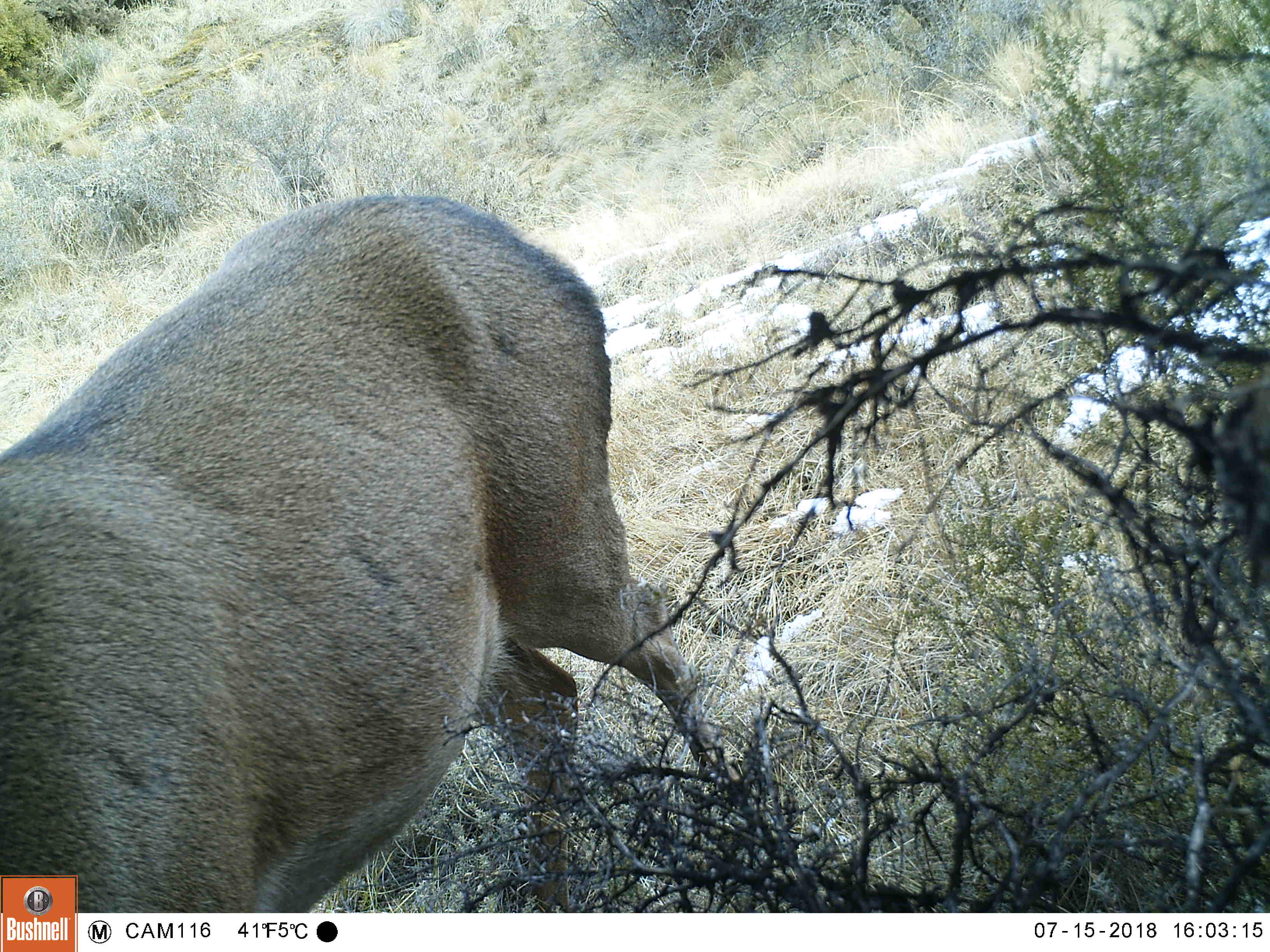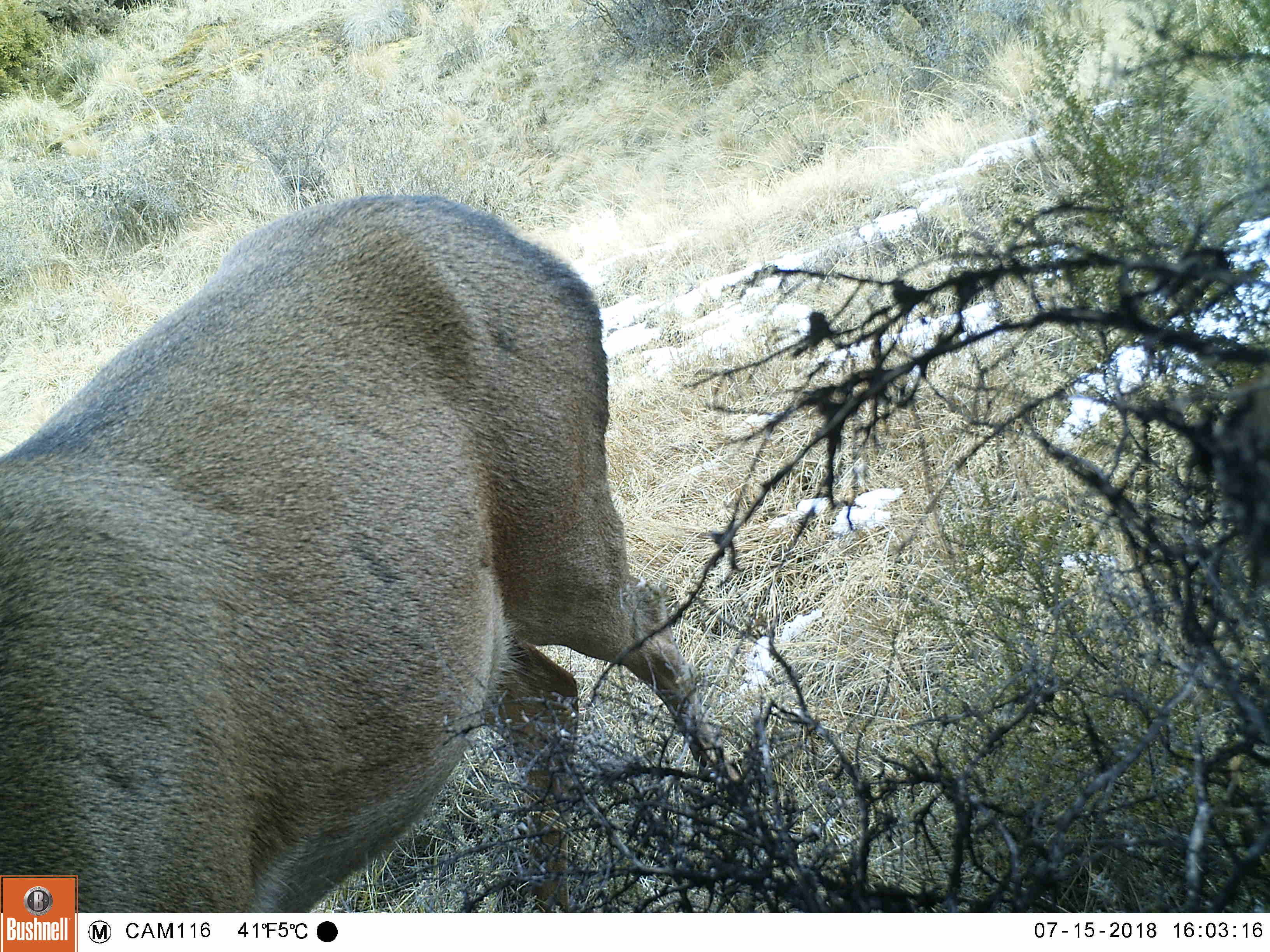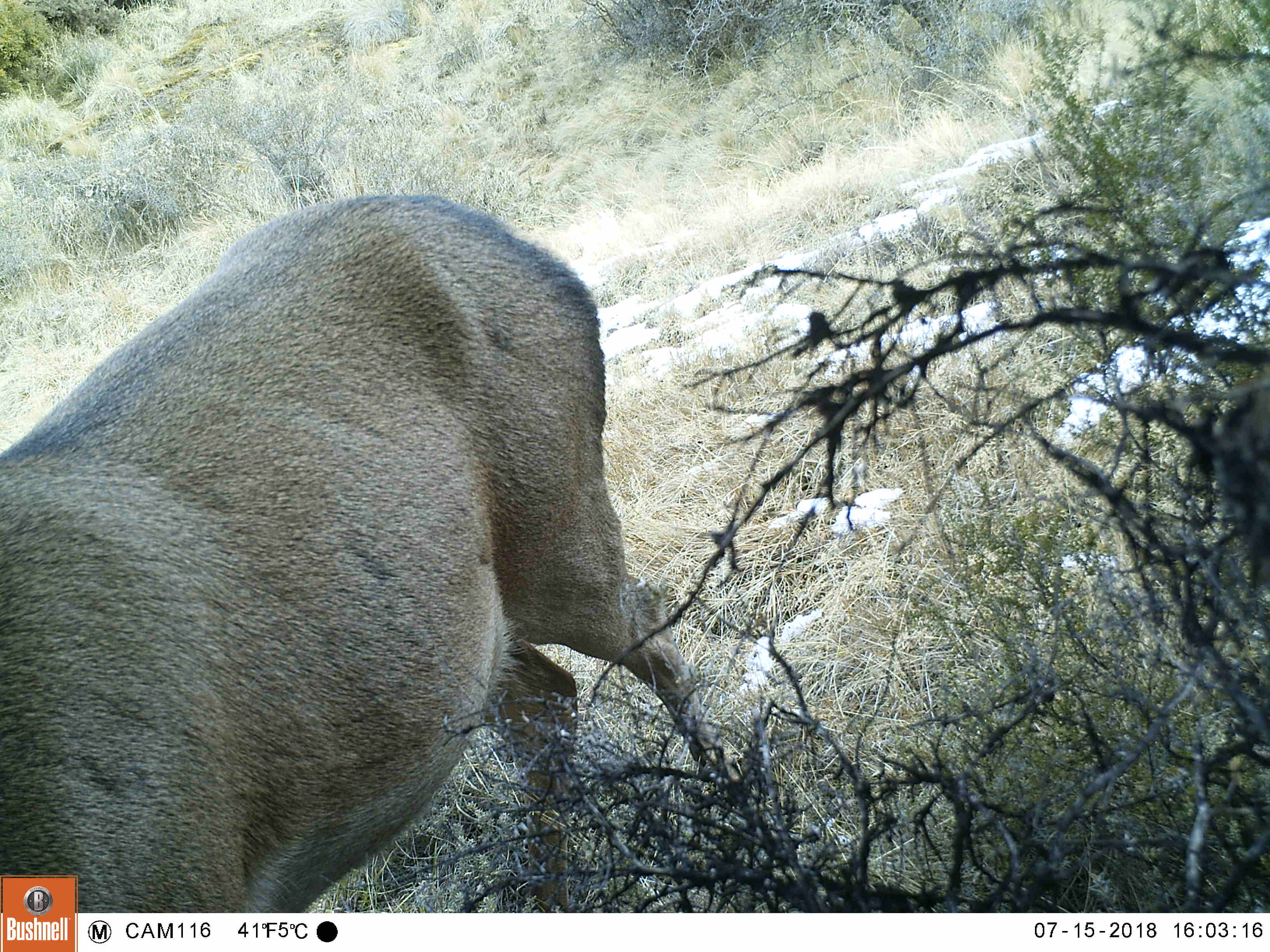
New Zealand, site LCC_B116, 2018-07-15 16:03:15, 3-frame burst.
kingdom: Animalia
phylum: Chordata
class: Mammalia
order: Artiodactyla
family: Cervidae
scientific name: Cervidae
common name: deer